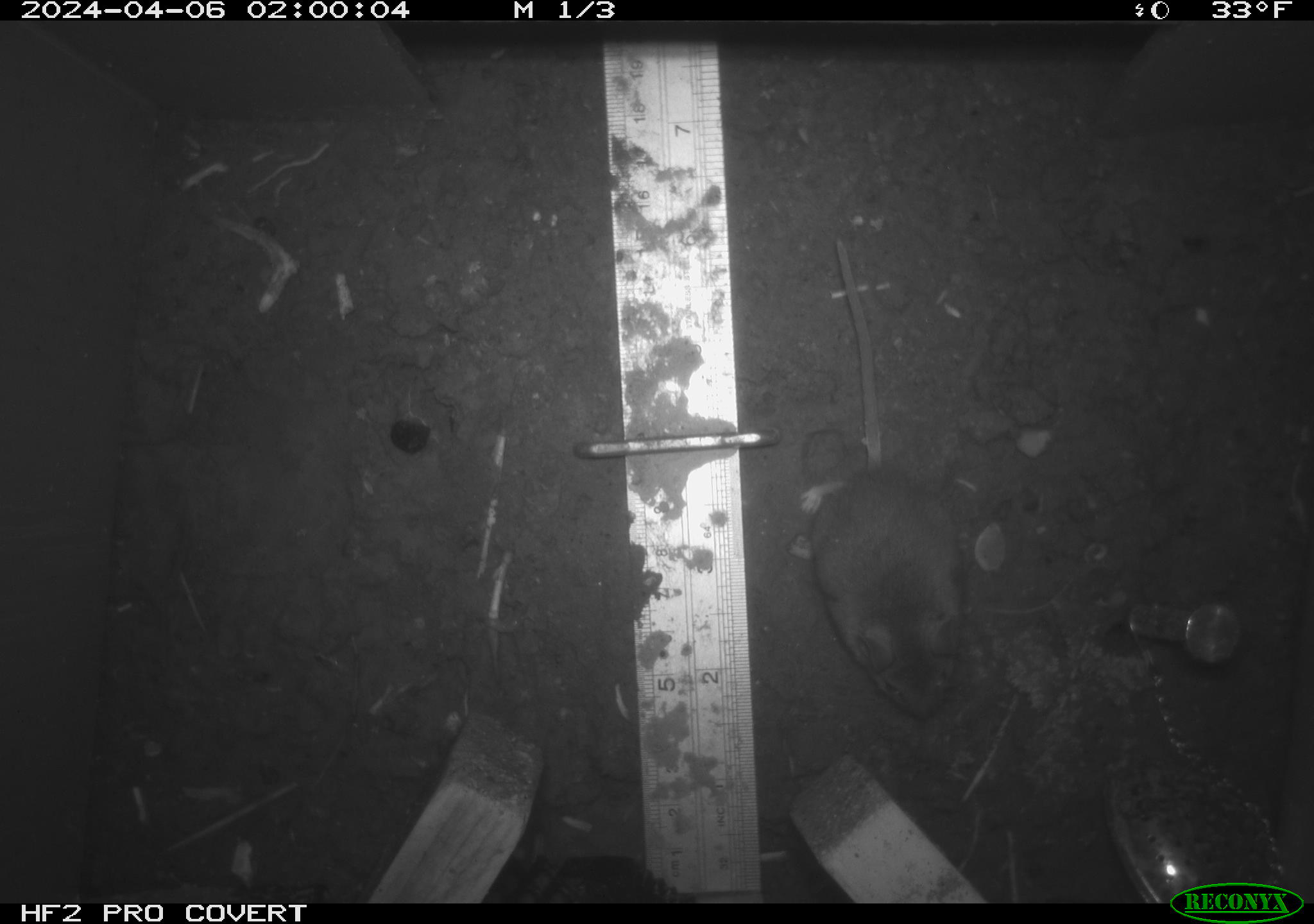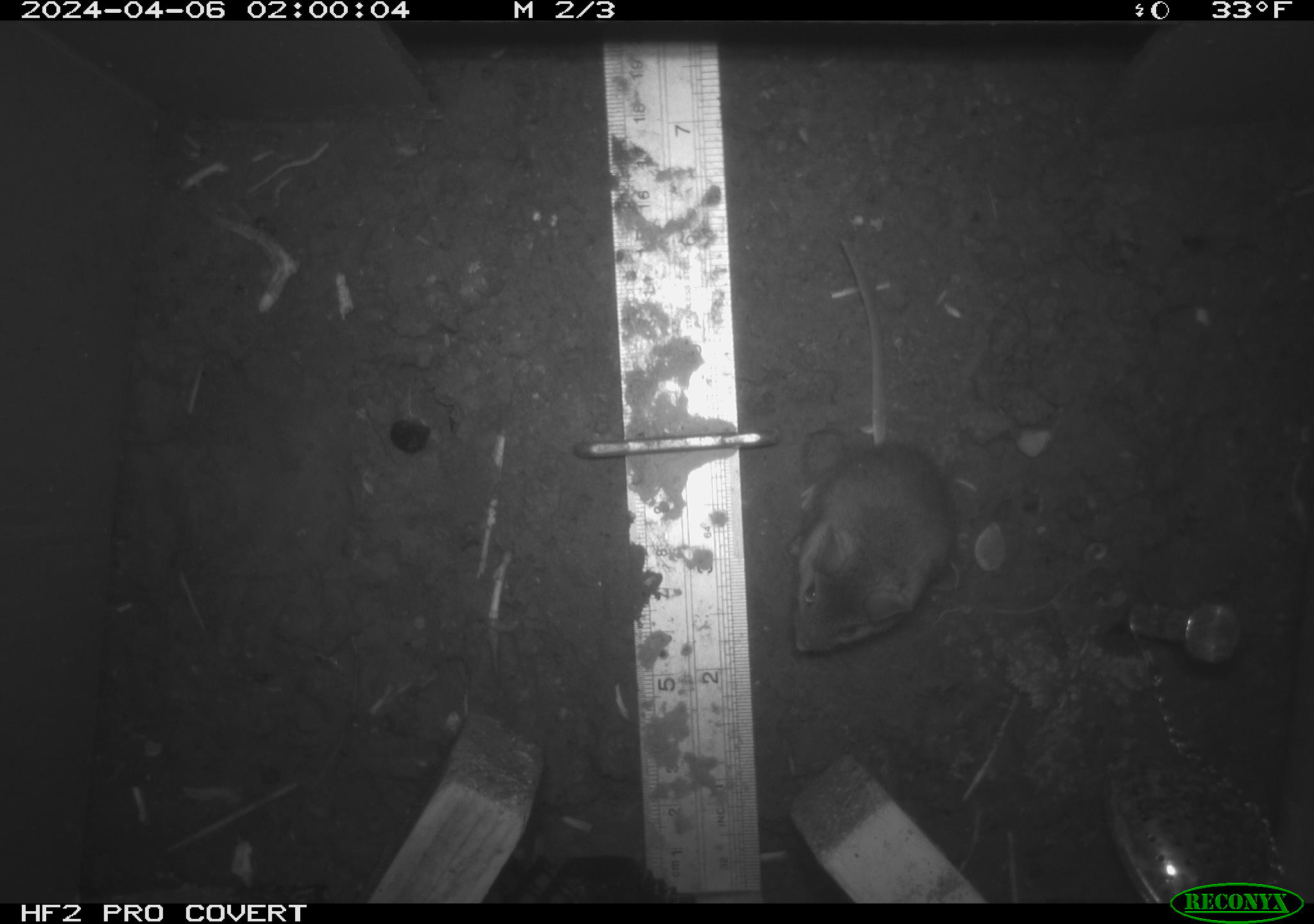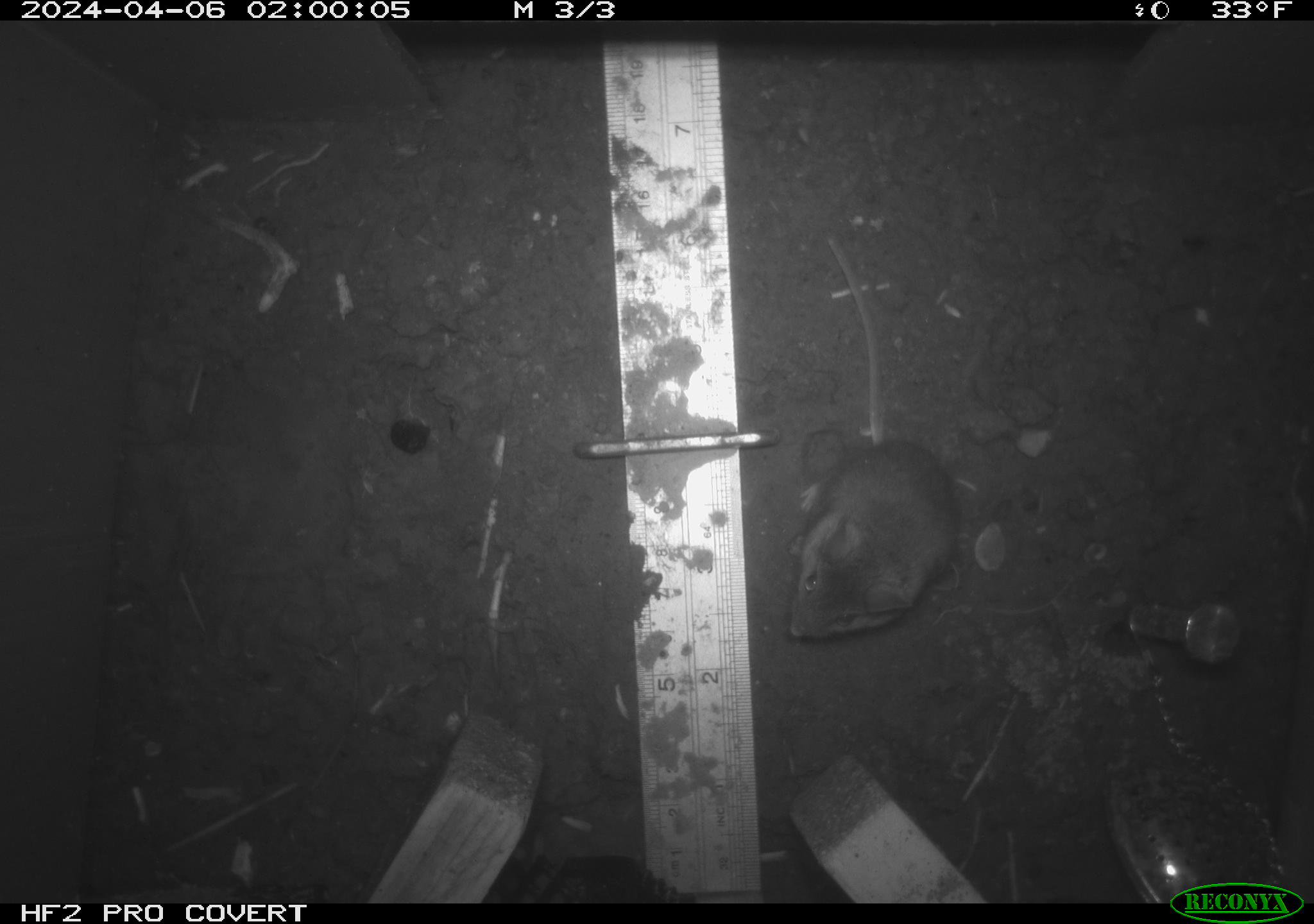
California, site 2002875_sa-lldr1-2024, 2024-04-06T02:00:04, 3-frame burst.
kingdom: Animalia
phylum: Chordata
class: Mammalia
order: Rodentia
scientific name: Rodentia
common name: mouse species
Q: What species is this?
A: Mouse species (Rodentia).